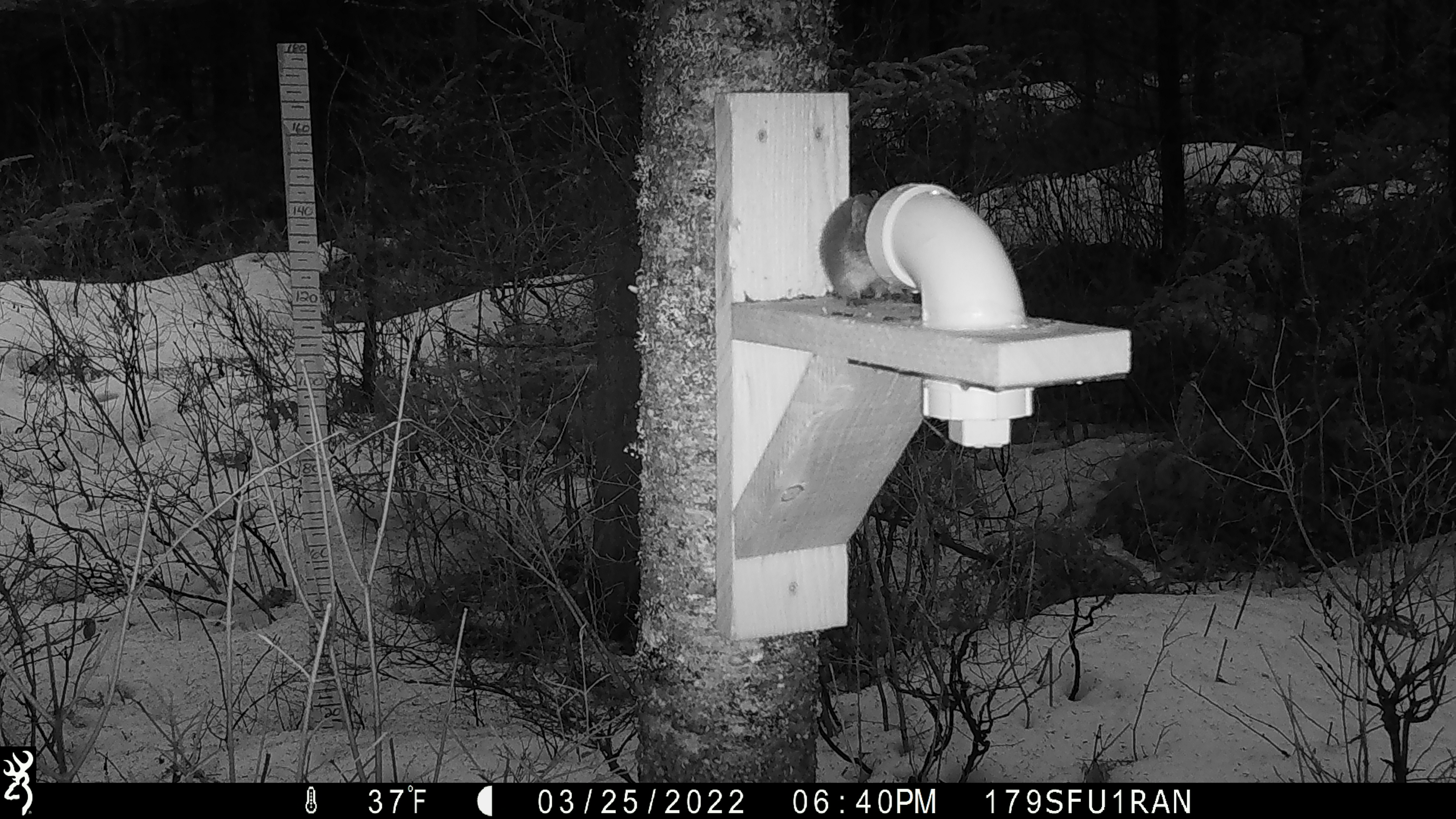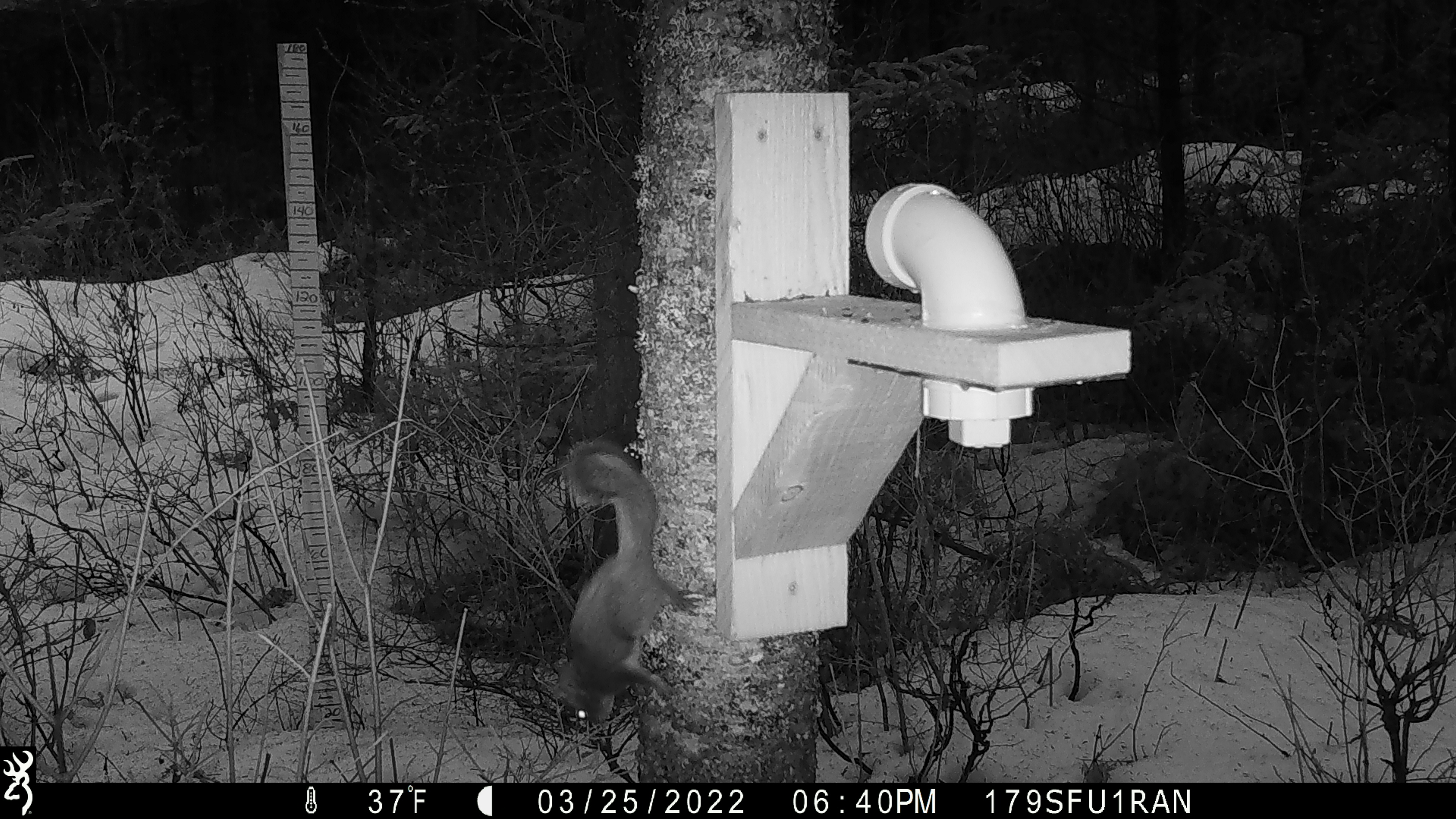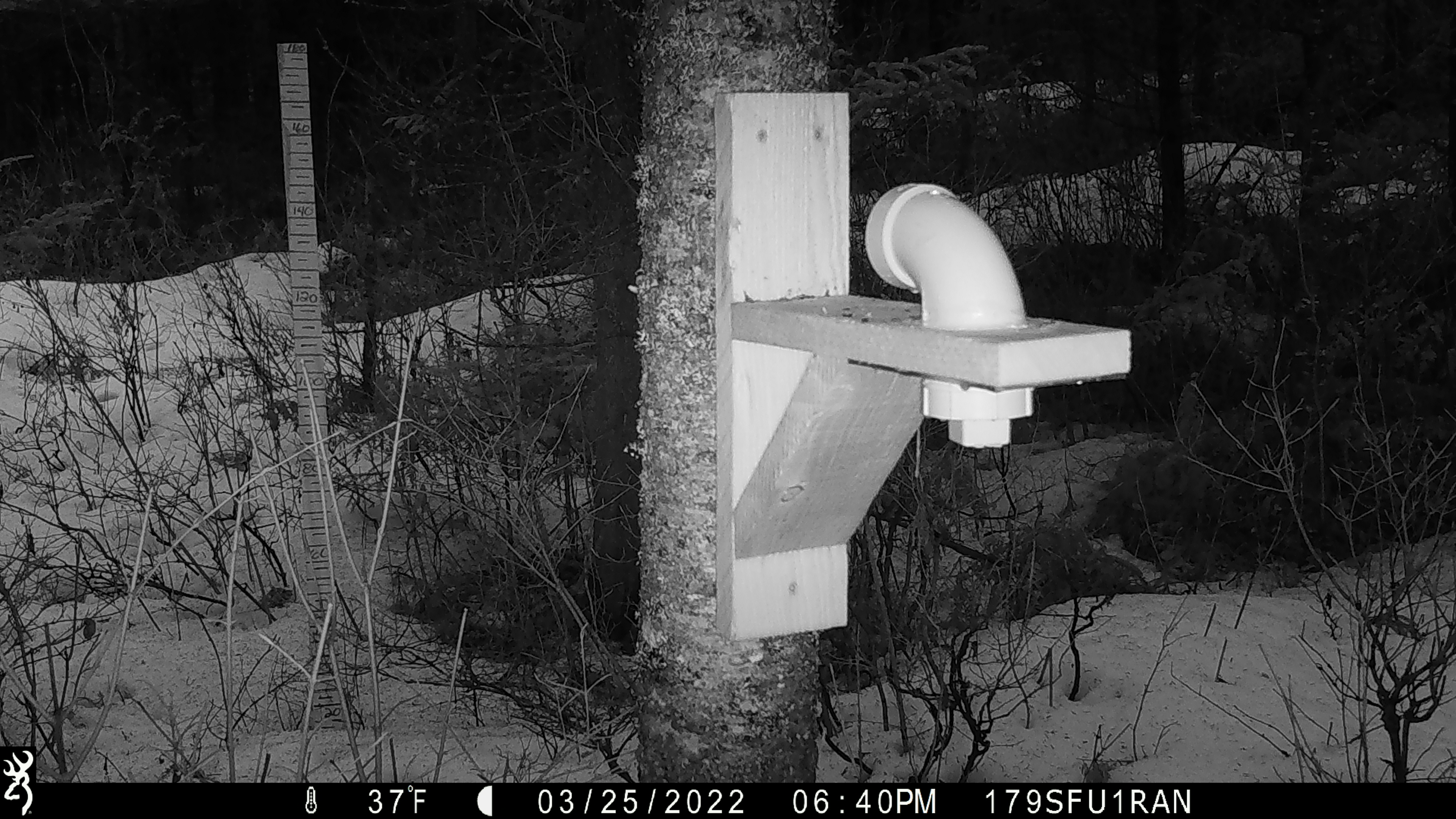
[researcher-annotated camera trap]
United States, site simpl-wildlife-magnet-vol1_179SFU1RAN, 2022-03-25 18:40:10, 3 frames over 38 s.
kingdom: Animalia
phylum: Chordata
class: Mammalia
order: Rodentia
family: Sciuridae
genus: Tamiasciurus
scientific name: Tamiasciurus hudsonicus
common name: red squirrel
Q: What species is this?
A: Red squirrel (Tamiasciurus hudsonicus).